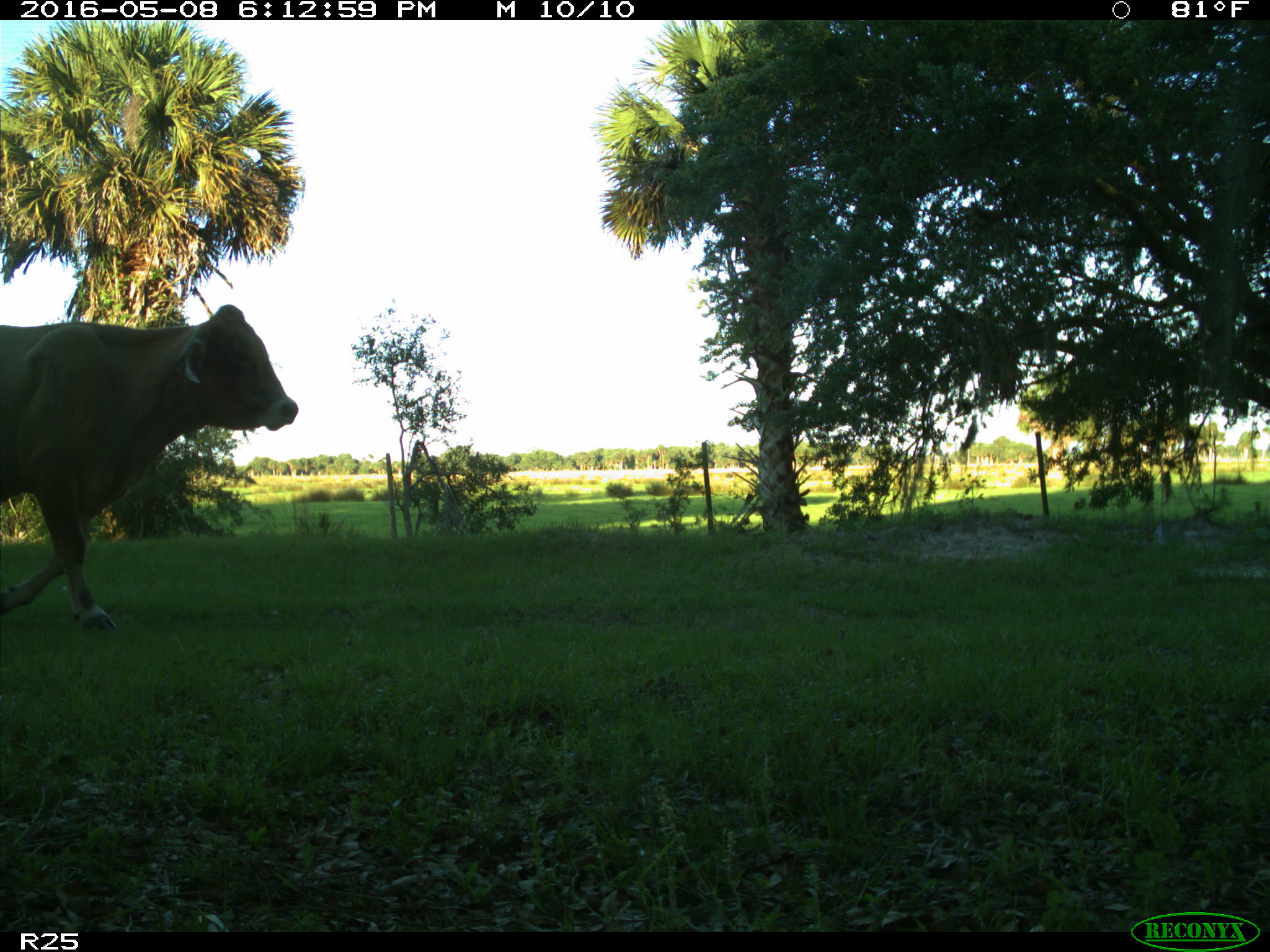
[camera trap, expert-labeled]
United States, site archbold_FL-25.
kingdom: Animalia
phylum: Chordata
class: Mammalia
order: Artiodactyla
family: Bovidae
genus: Bos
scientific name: Bos taurus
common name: domestic cow